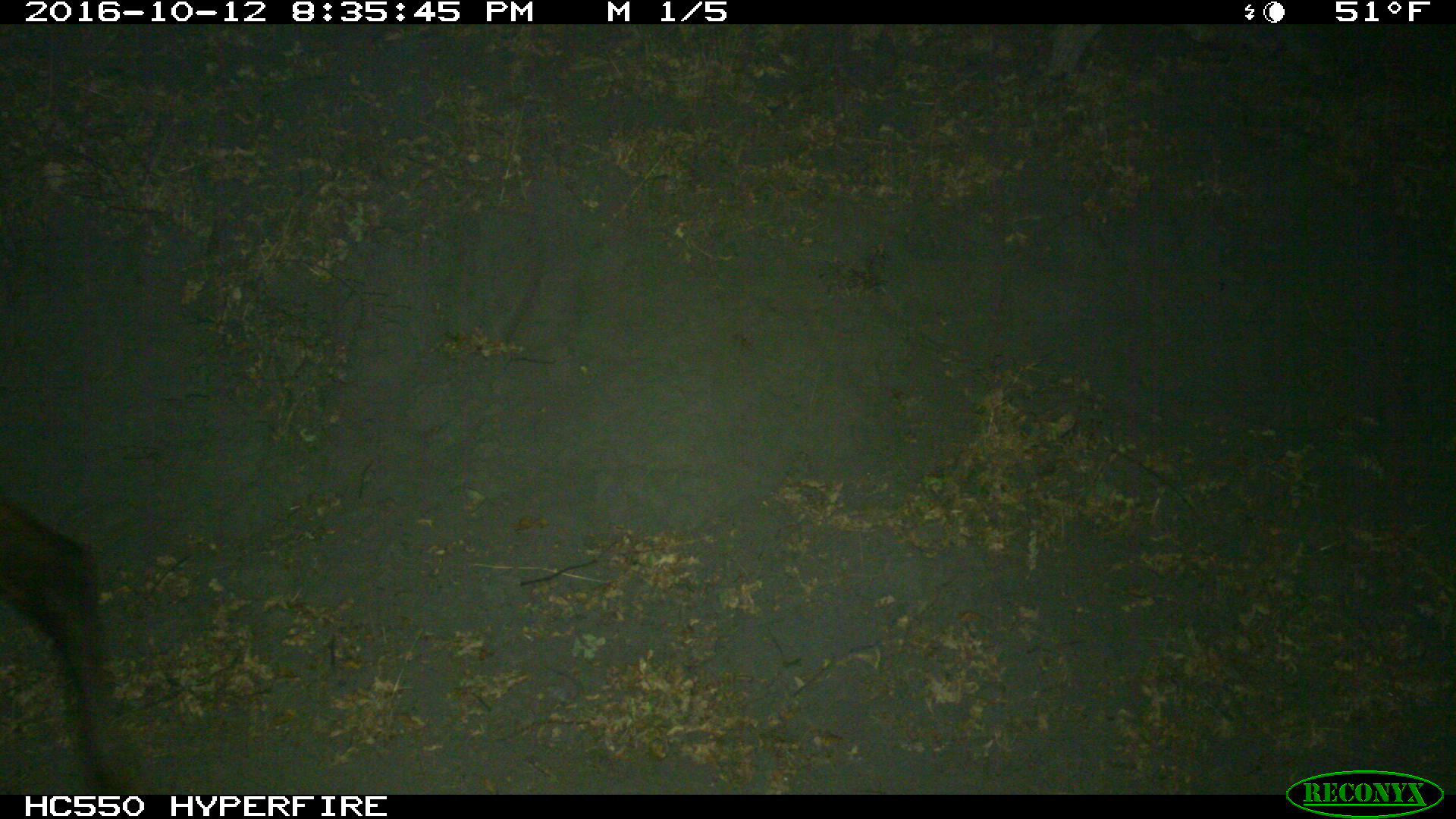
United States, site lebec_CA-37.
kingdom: Animalia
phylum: Chordata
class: Mammalia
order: Artiodactyla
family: Cervidae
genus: Cervus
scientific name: Cervus canadensis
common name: elk